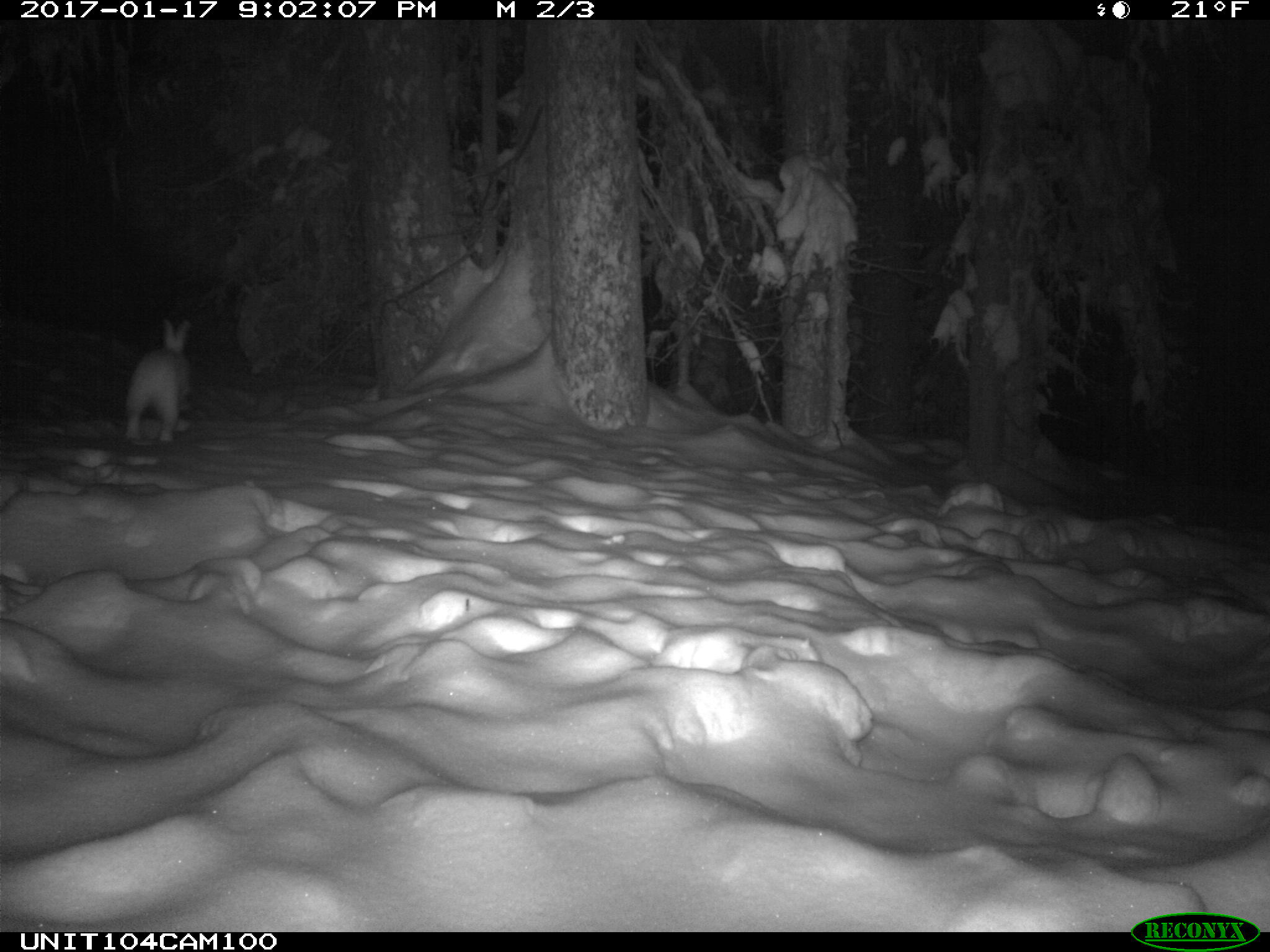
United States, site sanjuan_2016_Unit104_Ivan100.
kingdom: Animalia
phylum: Chordata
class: Mammalia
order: Lagomorpha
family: Leporidae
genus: Lepus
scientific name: Lepus americanus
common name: snowshoe hare